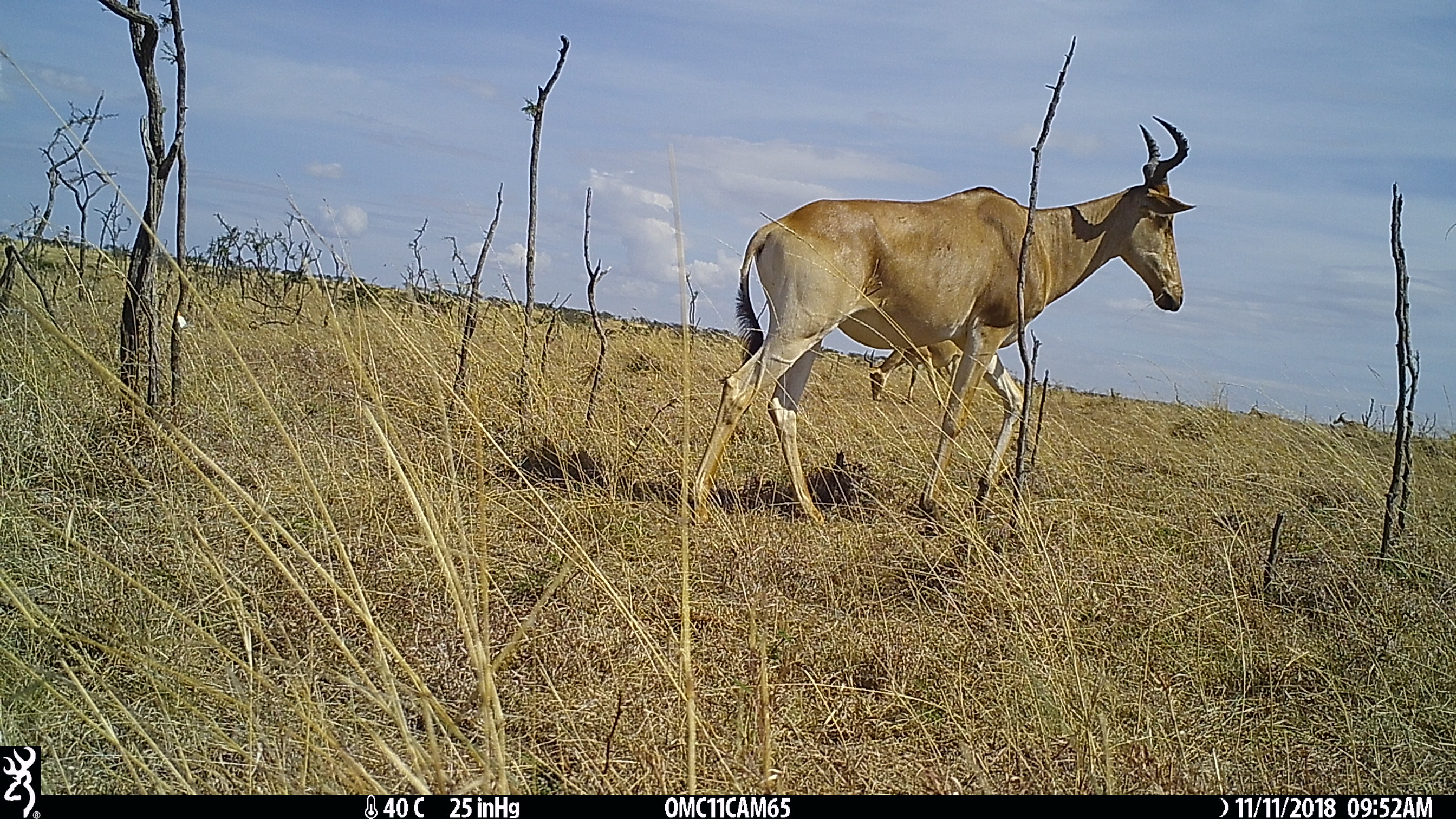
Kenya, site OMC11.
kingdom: Animalia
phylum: Chordata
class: Mammalia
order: Artiodactyla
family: Bovidae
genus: Alcelaphus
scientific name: Alcelaphus buselaphus cokii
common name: coke's hartebeest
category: hartebeest cokes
Hartebeest cokes (coke's hartebeest) (Alcelaphus buselaphus cokii).